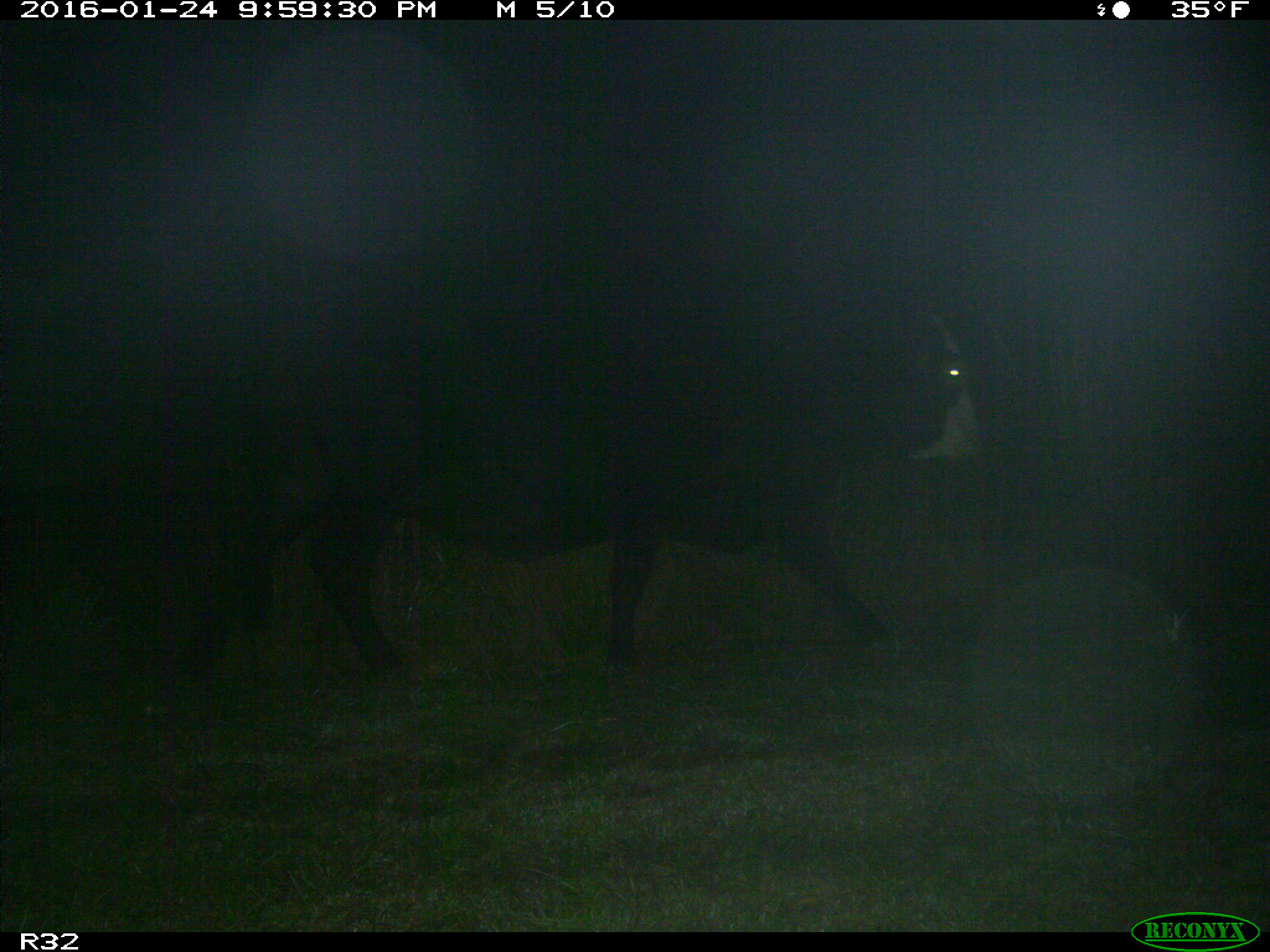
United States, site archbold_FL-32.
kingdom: Animalia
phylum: Chordata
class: Mammalia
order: Artiodactyla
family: Bovidae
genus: Bos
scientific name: Bos taurus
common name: domestic cow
Bos taurus (domestic cow).